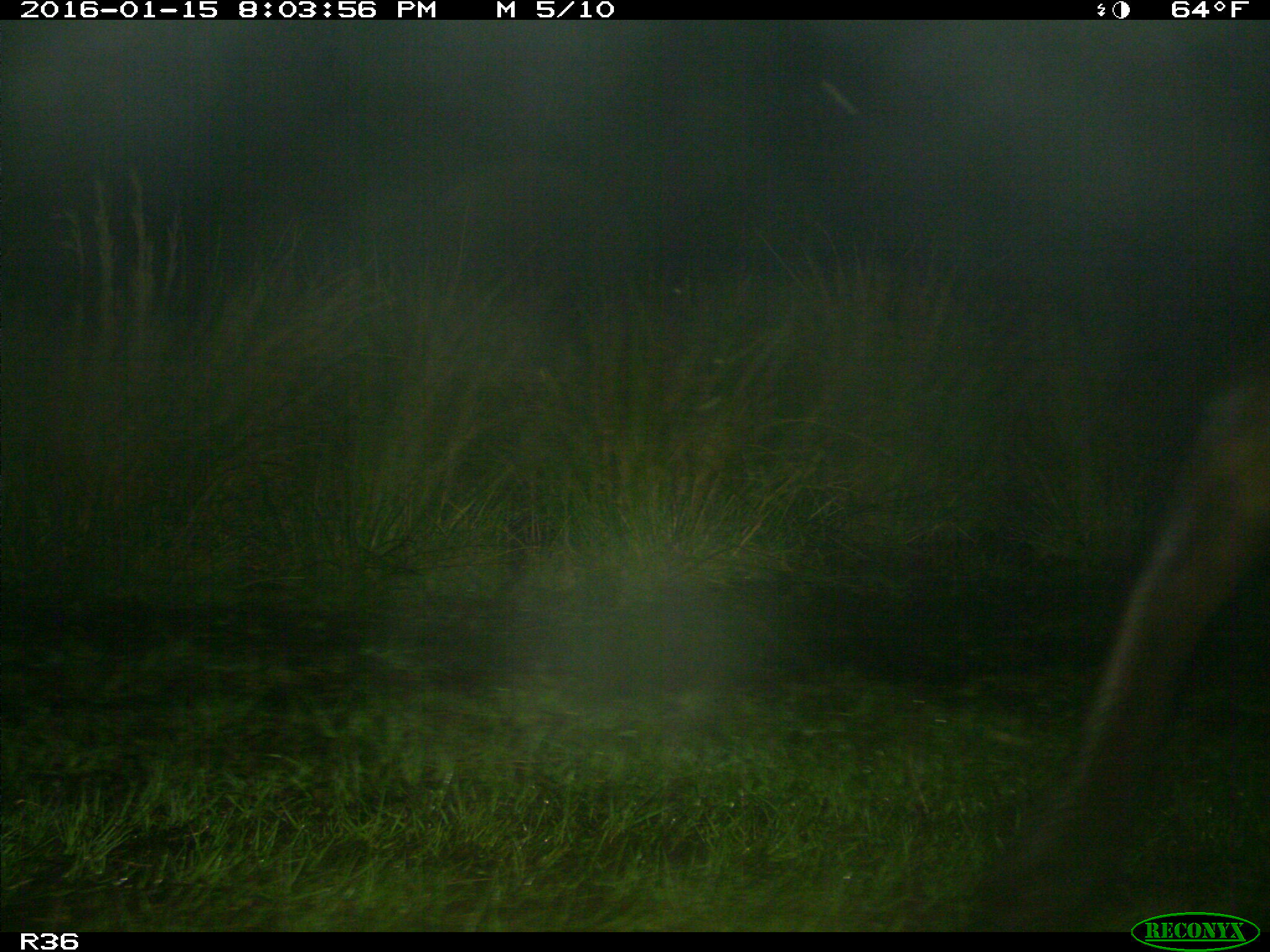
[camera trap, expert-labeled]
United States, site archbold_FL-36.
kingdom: Animalia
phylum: Chordata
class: Mammalia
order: Artiodactyla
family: Bovidae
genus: Bos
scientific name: Bos taurus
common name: domestic cow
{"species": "Bos taurus (domestic cow)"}